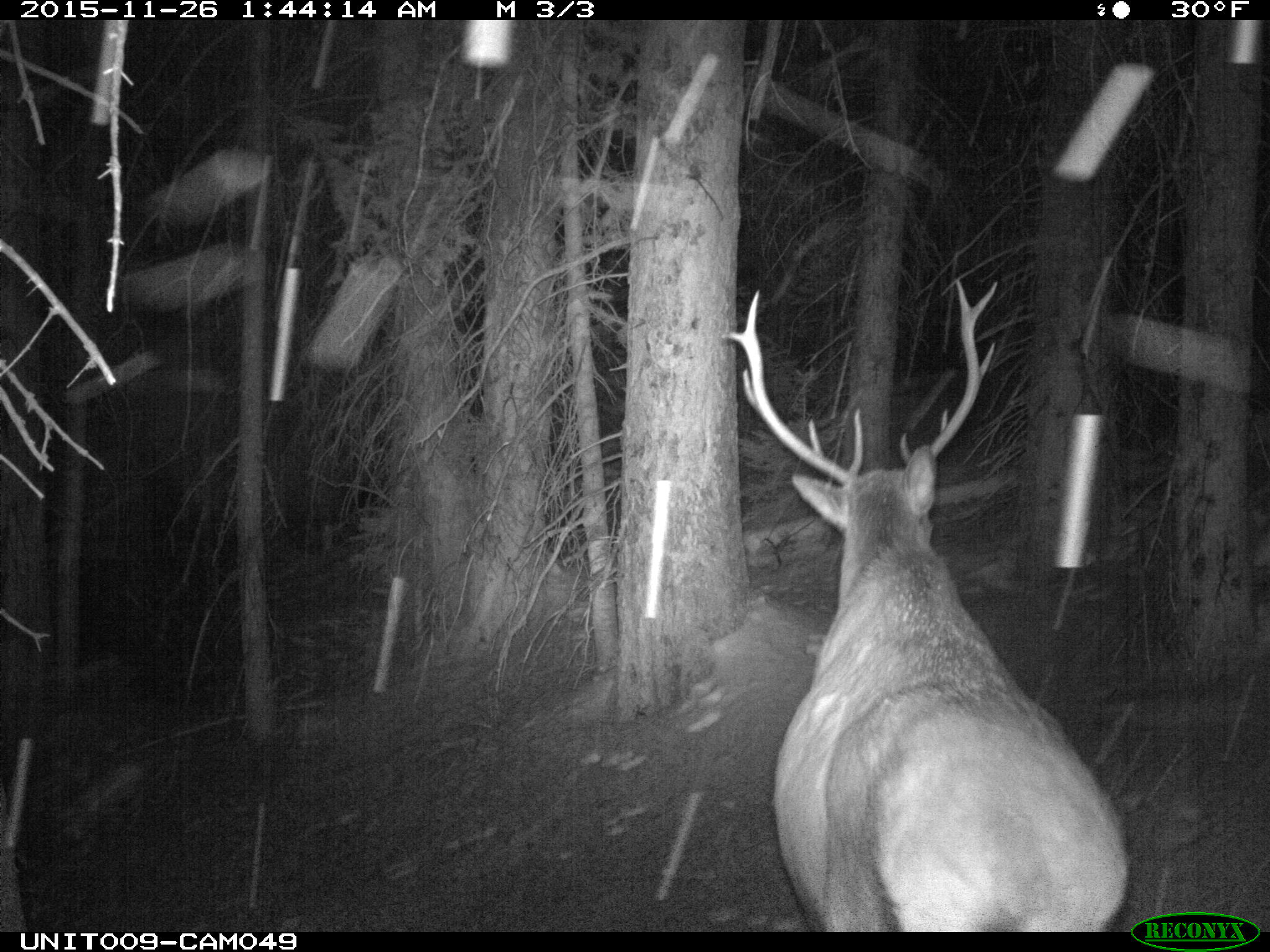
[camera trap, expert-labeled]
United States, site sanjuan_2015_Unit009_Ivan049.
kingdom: Animalia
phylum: Chordata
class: Mammalia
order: Artiodactyla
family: Cervidae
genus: Cervus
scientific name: Cervus elaphus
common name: red deer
Cervus elaphus (red deer).